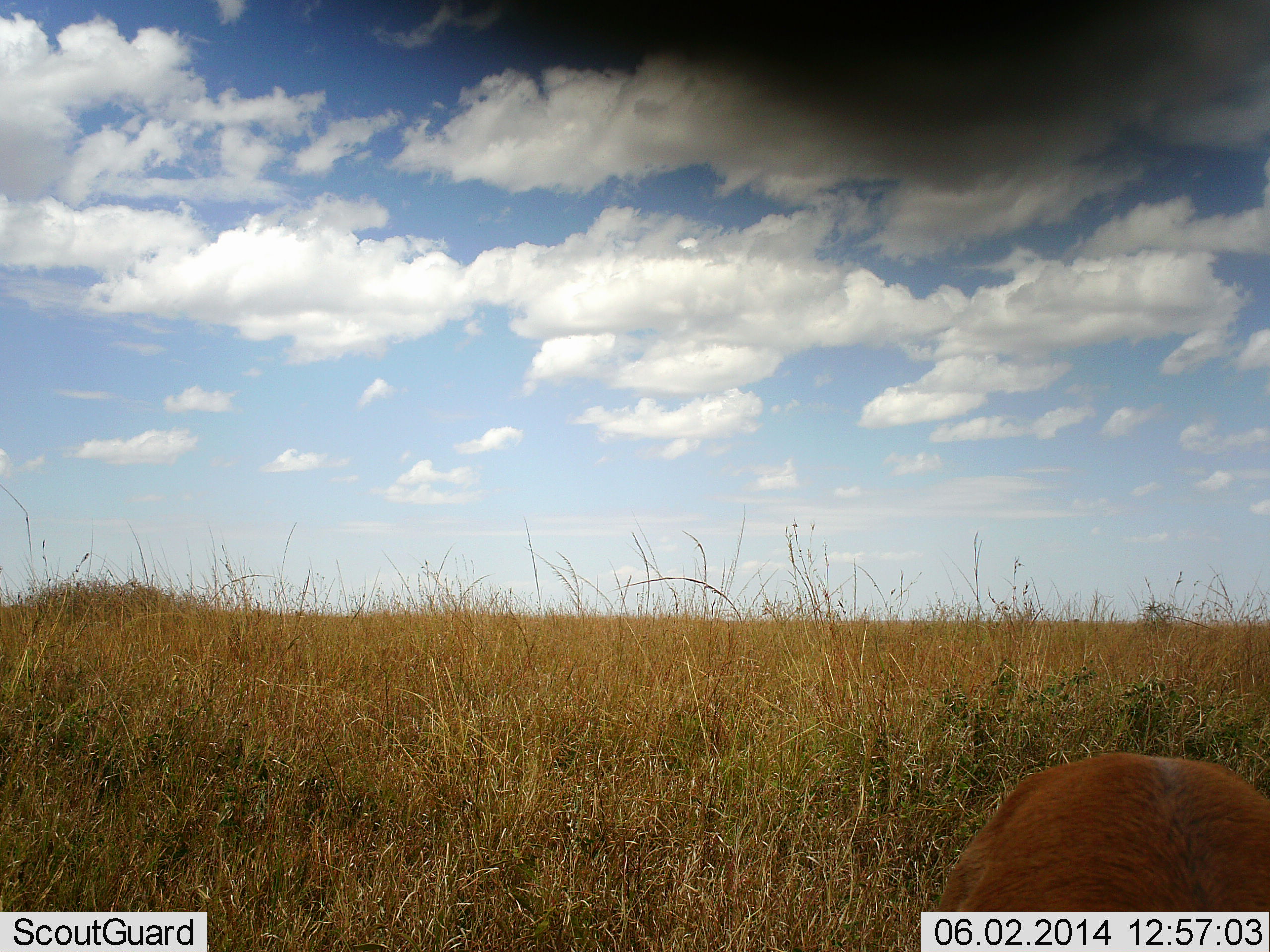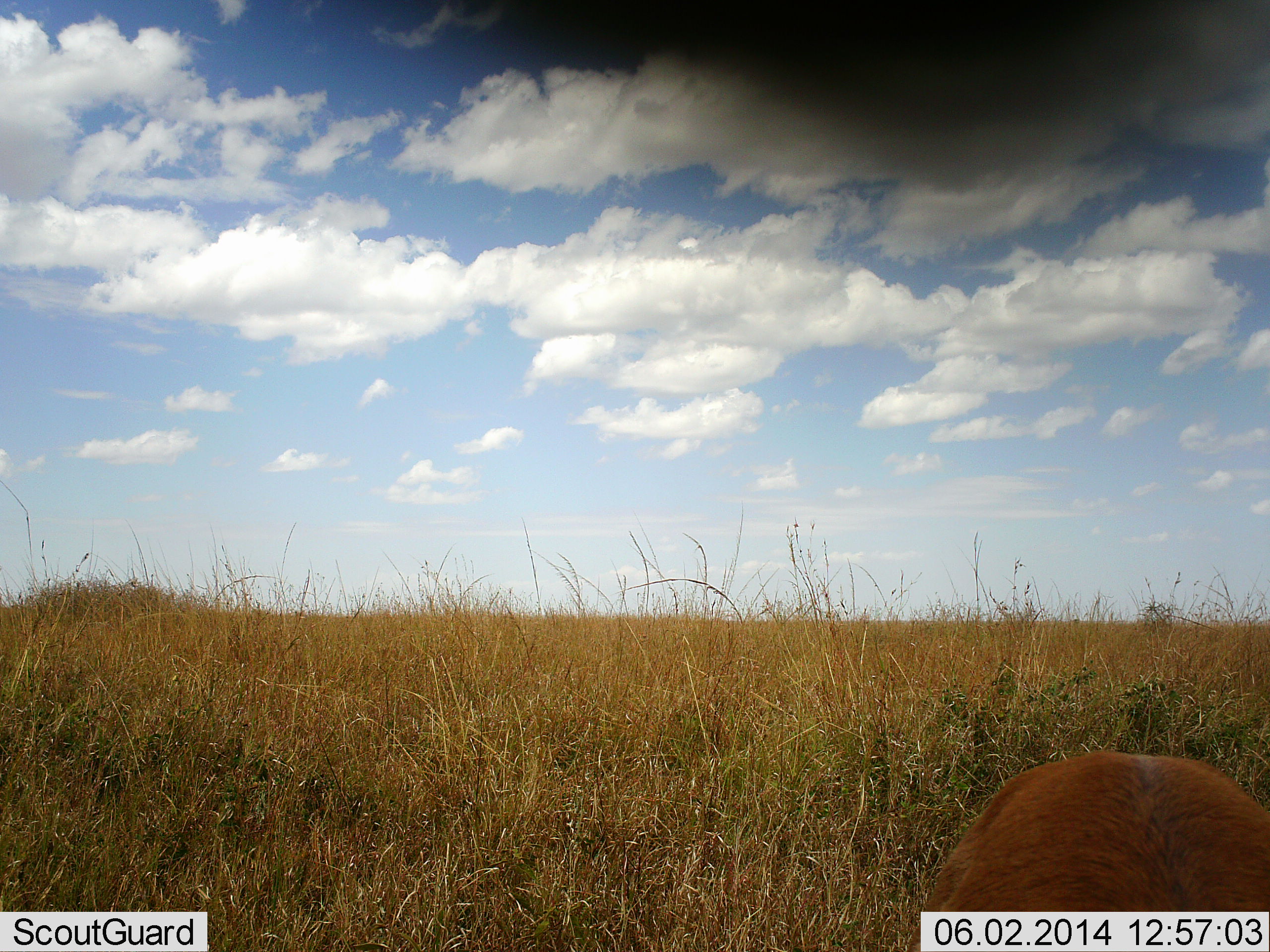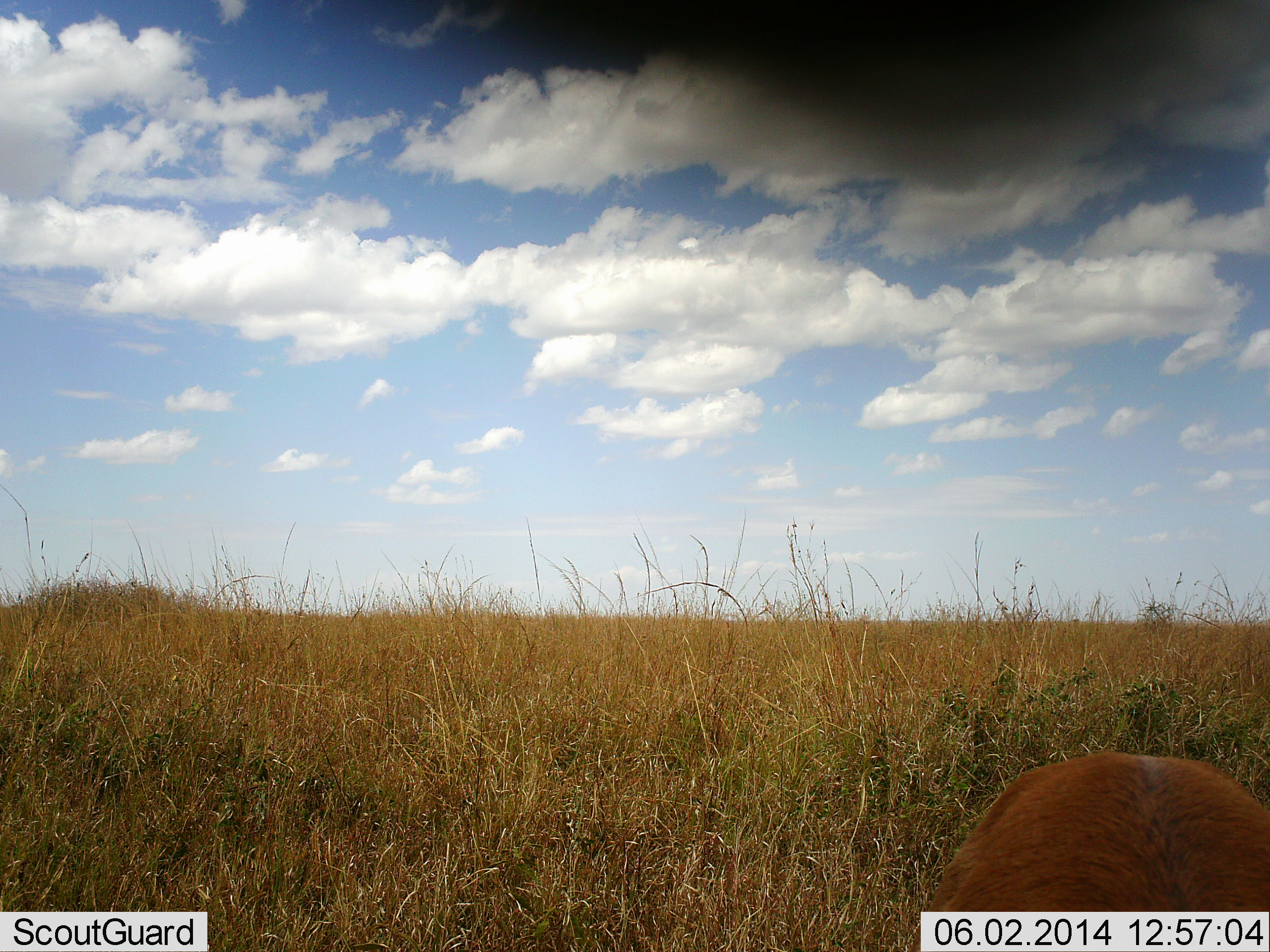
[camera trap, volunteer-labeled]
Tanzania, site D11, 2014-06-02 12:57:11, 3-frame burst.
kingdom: Animalia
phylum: Chordata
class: Mammalia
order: Artiodactyla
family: Bovidae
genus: Aepyceros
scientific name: Aepyceros melampus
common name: impala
Impala (Aepyceros melampus), count 1. Behavior (volunteer vote fractions): standing 70%, resting 0%, moving 0%, interacting 0%. Young present (vote fraction): 0%. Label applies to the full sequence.